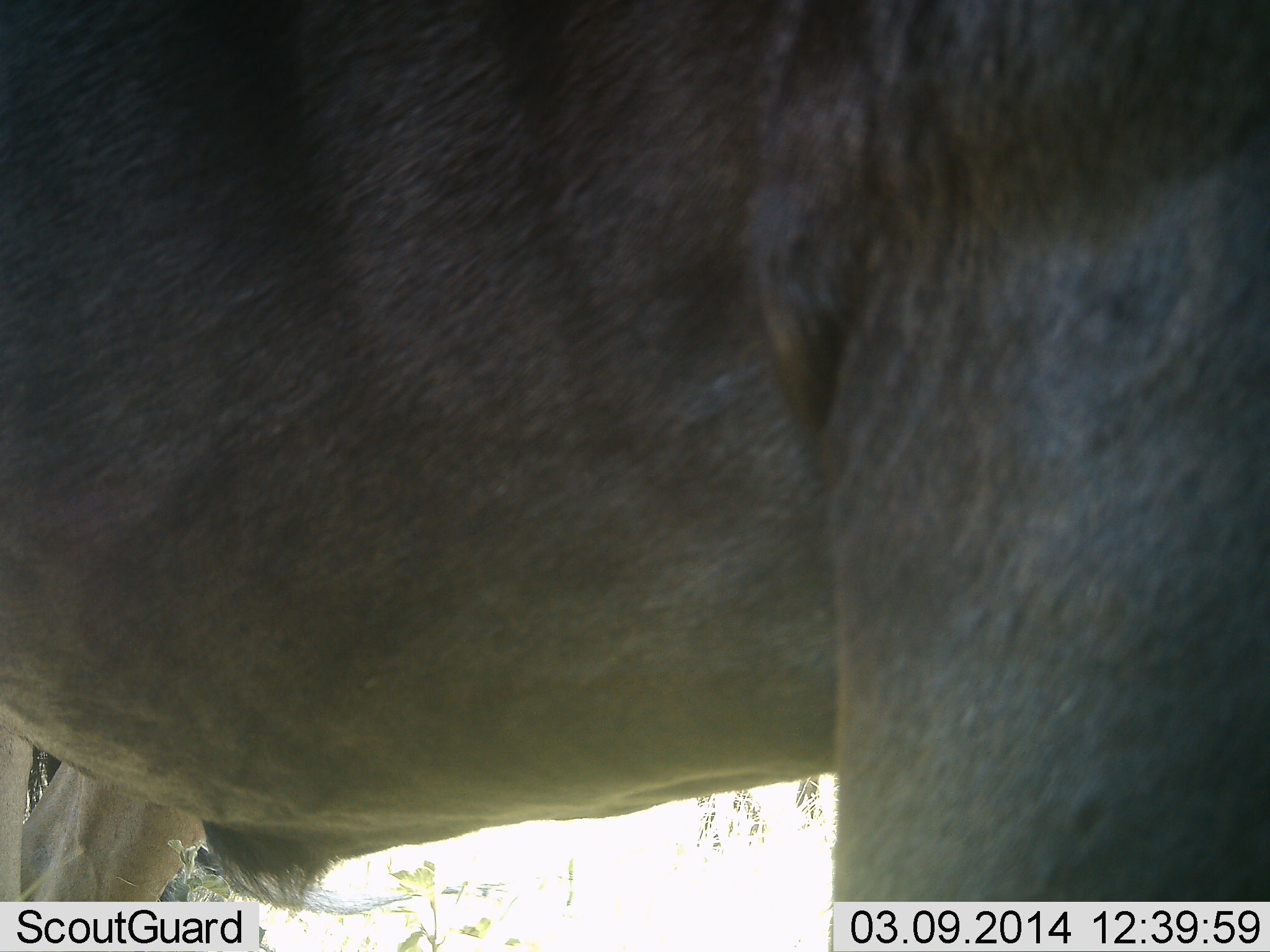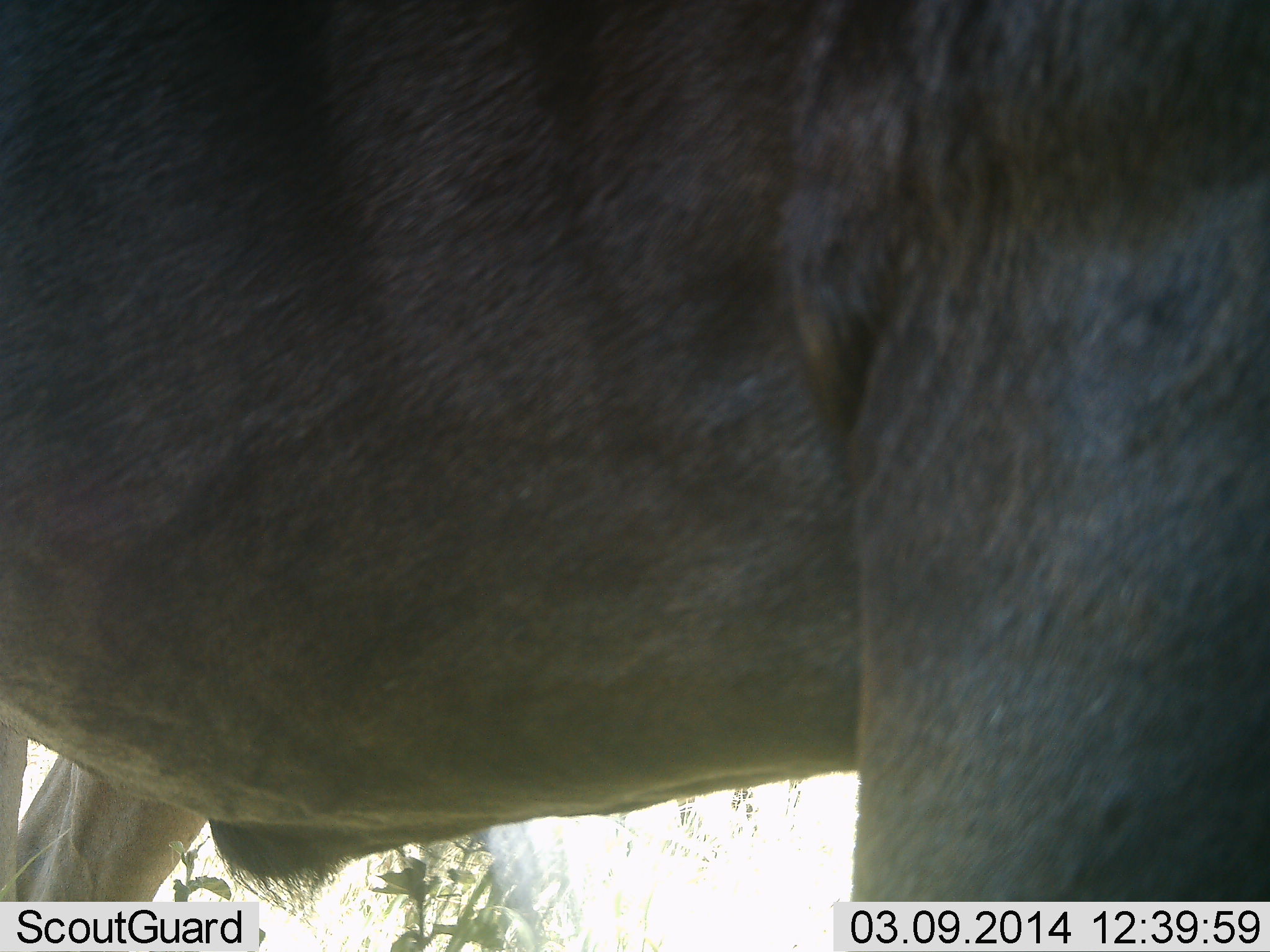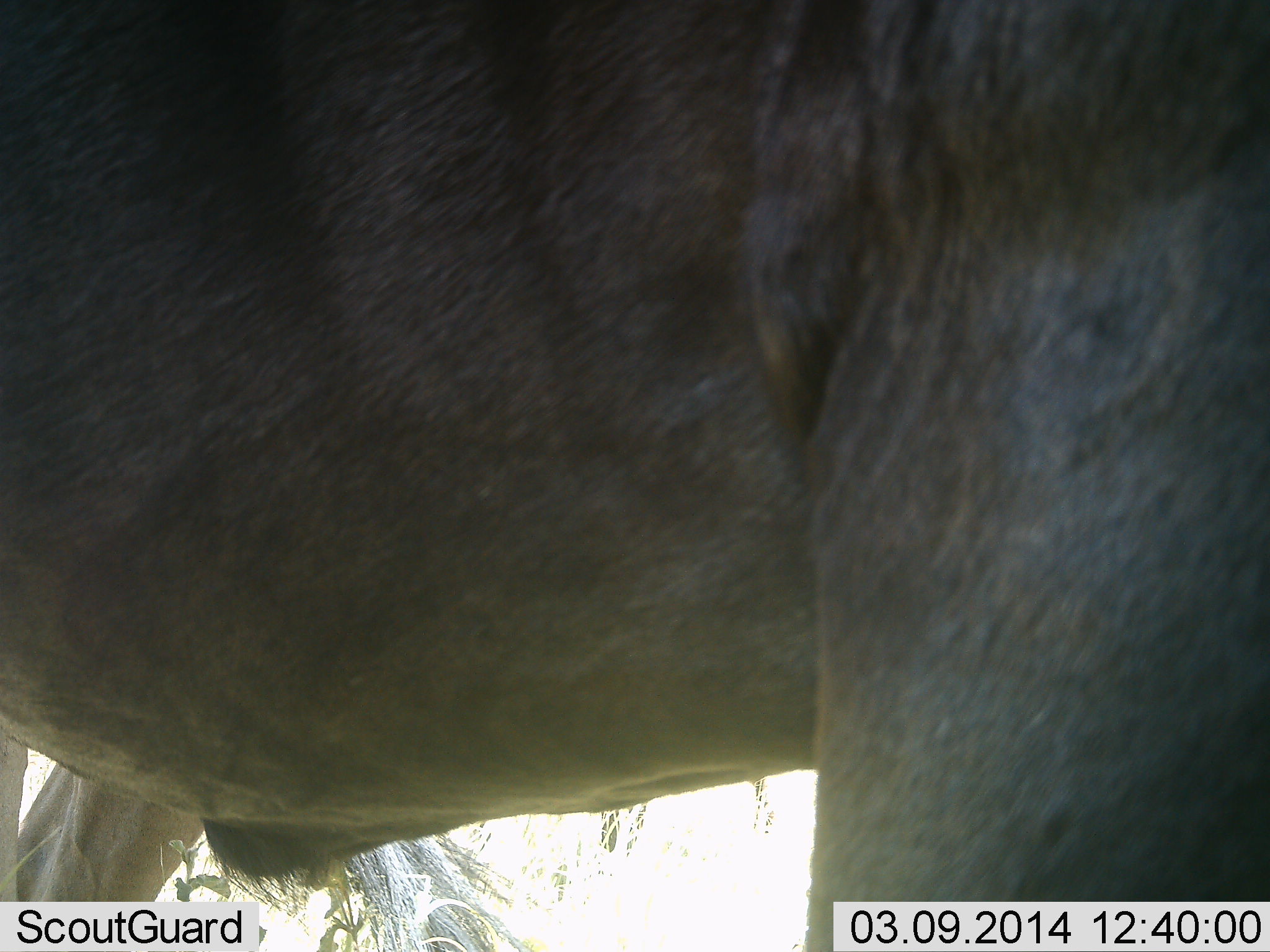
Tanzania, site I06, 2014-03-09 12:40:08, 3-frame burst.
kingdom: Animalia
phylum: Chordata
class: Mammalia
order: Artiodactyla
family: Bovidae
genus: Connochaetes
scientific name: Connochaetes taurinus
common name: blue wildebeest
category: wildebeest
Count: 1.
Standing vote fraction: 98%.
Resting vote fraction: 0%.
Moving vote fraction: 2%.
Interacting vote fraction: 0%.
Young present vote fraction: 2%.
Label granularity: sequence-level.